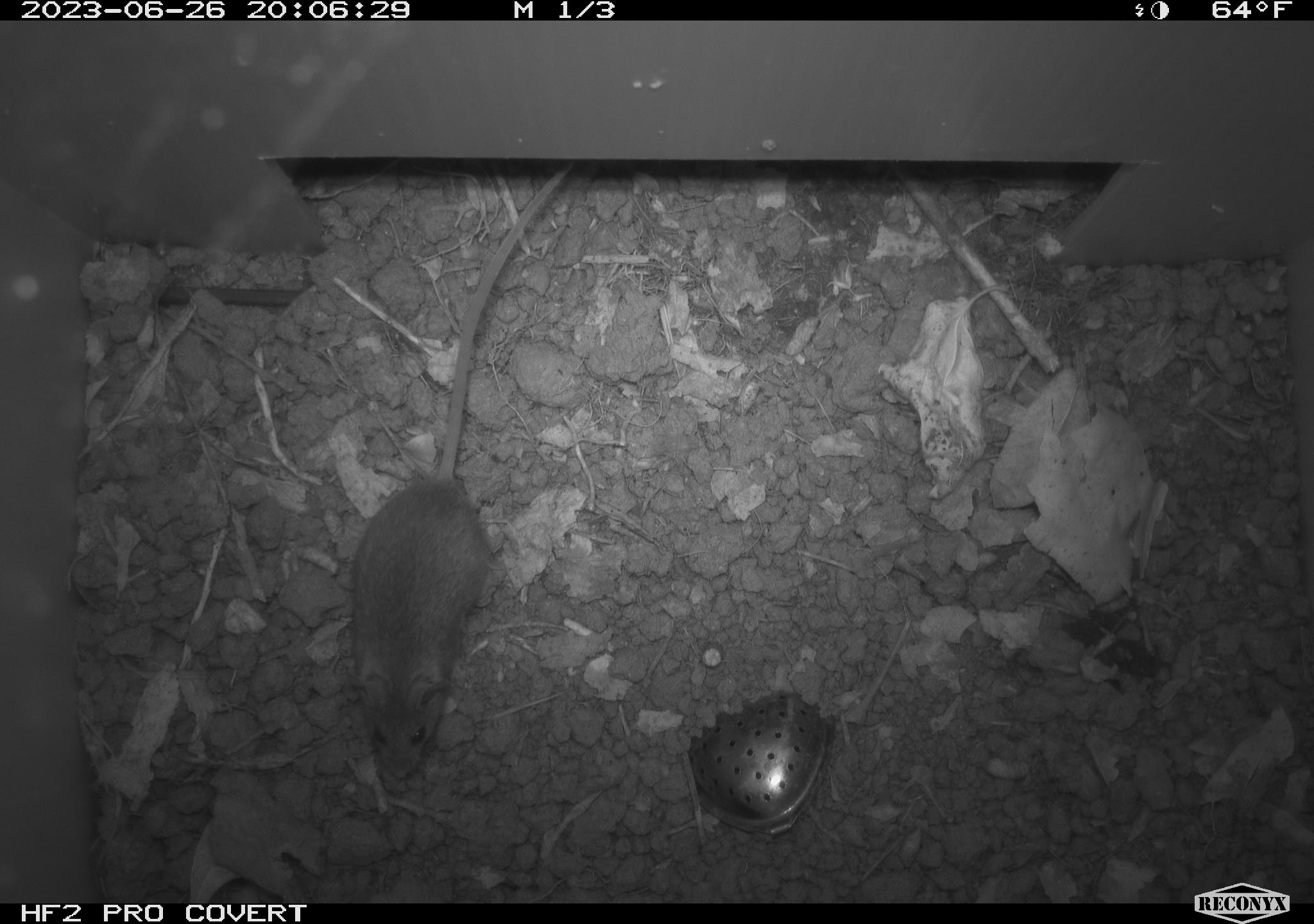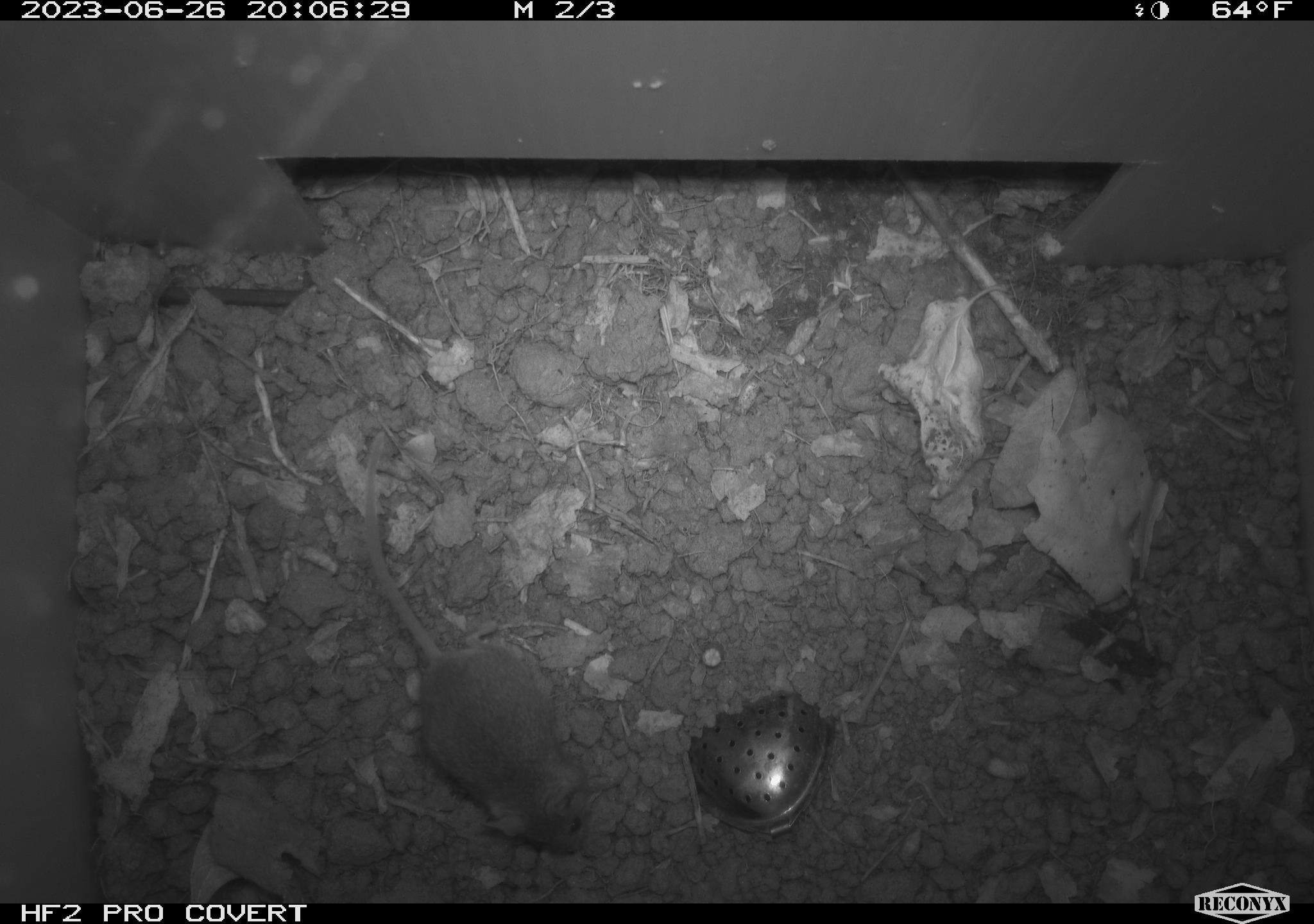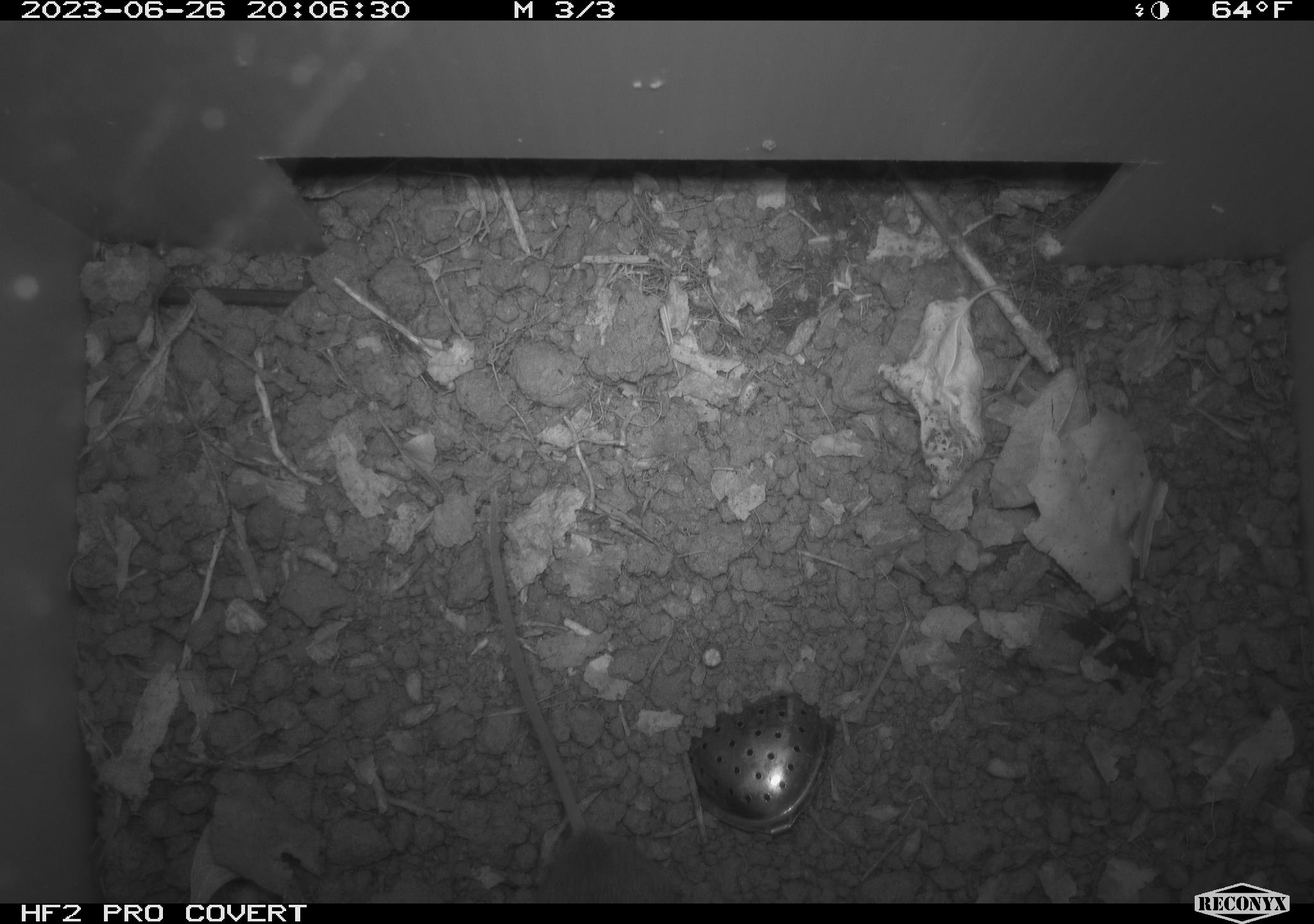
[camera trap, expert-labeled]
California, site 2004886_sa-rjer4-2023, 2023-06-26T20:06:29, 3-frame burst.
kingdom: Animalia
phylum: Chordata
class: Mammalia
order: Rodentia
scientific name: Rodentia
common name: mouse species